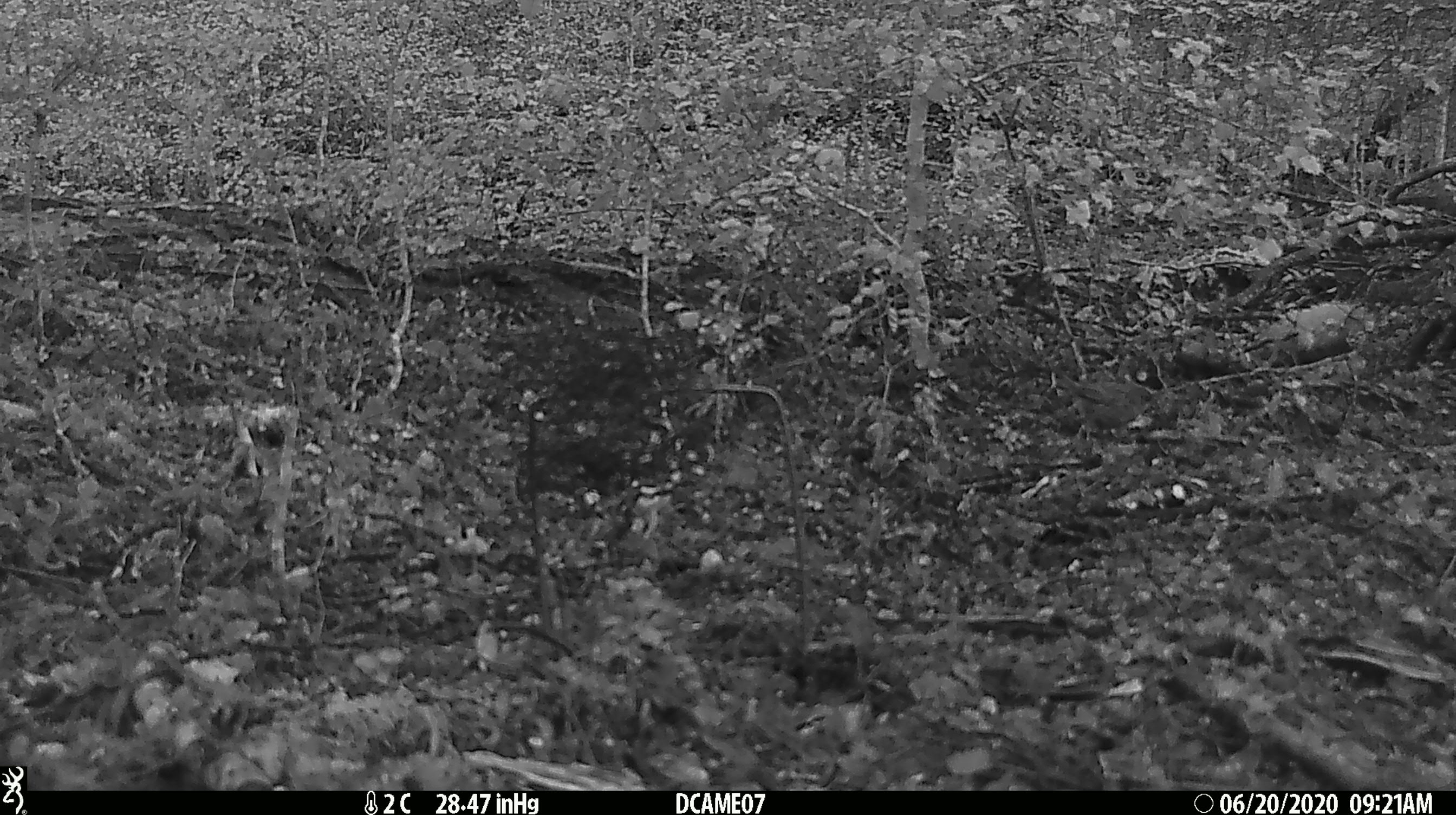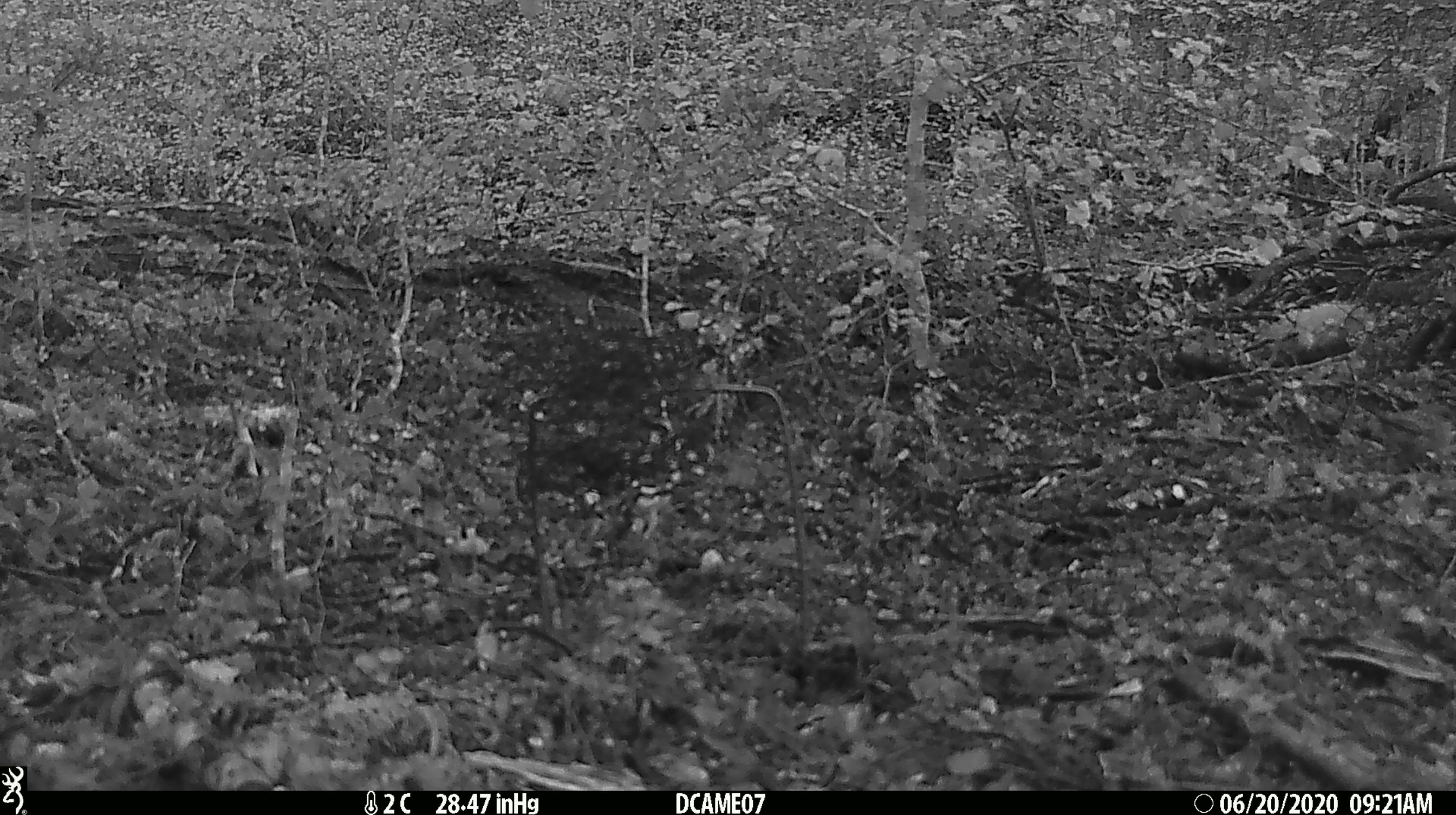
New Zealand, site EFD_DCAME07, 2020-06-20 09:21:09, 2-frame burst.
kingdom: Animalia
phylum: Chordata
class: Aves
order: Passeriformes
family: Prunellidae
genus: Prunella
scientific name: Prunella modularis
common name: dunnock